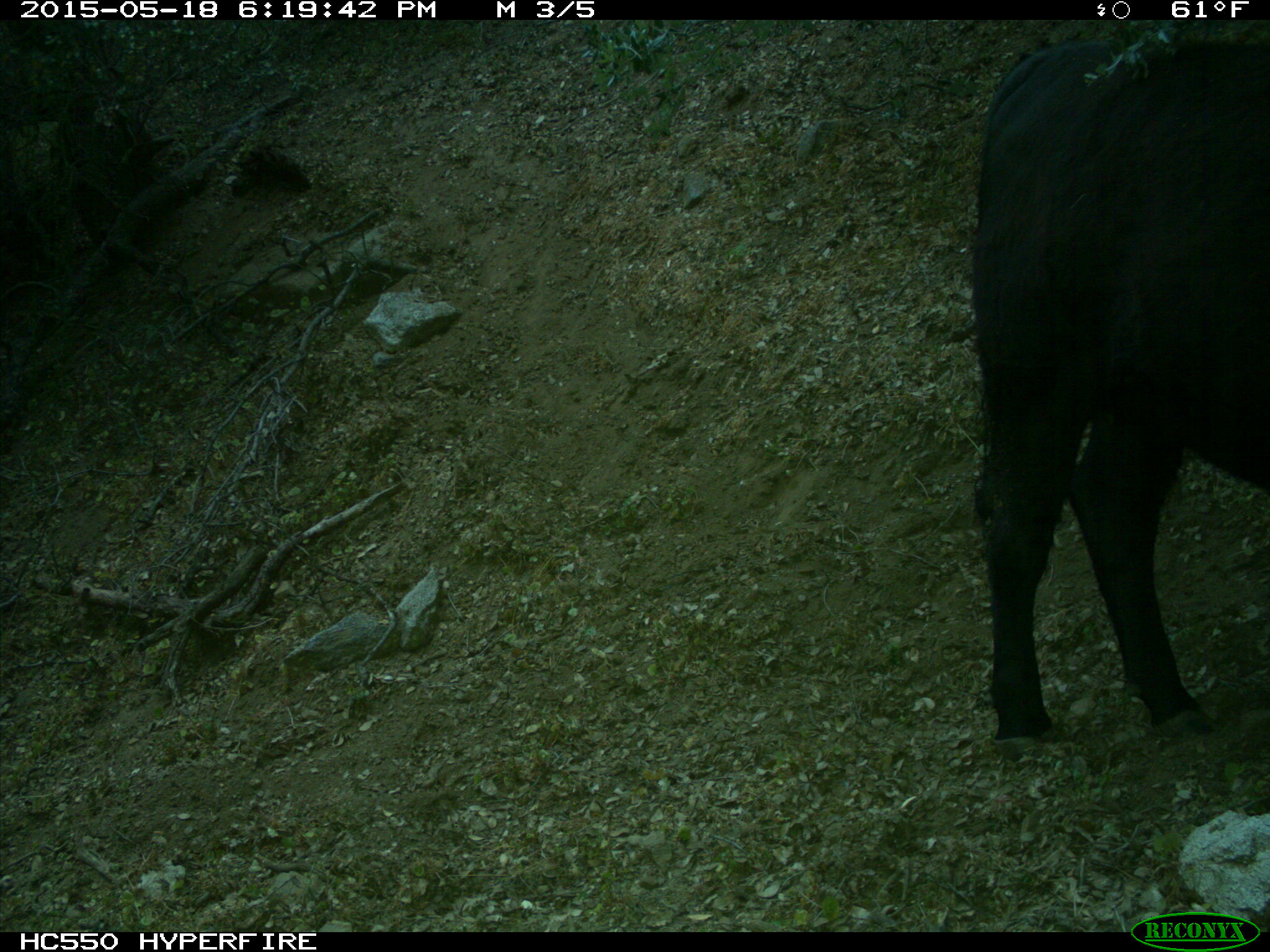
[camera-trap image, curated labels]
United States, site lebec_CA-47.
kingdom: Animalia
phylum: Chordata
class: Mammalia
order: Artiodactyla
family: Bovidae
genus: Bos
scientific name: Bos taurus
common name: domestic cow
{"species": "Bos taurus (domestic cow)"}